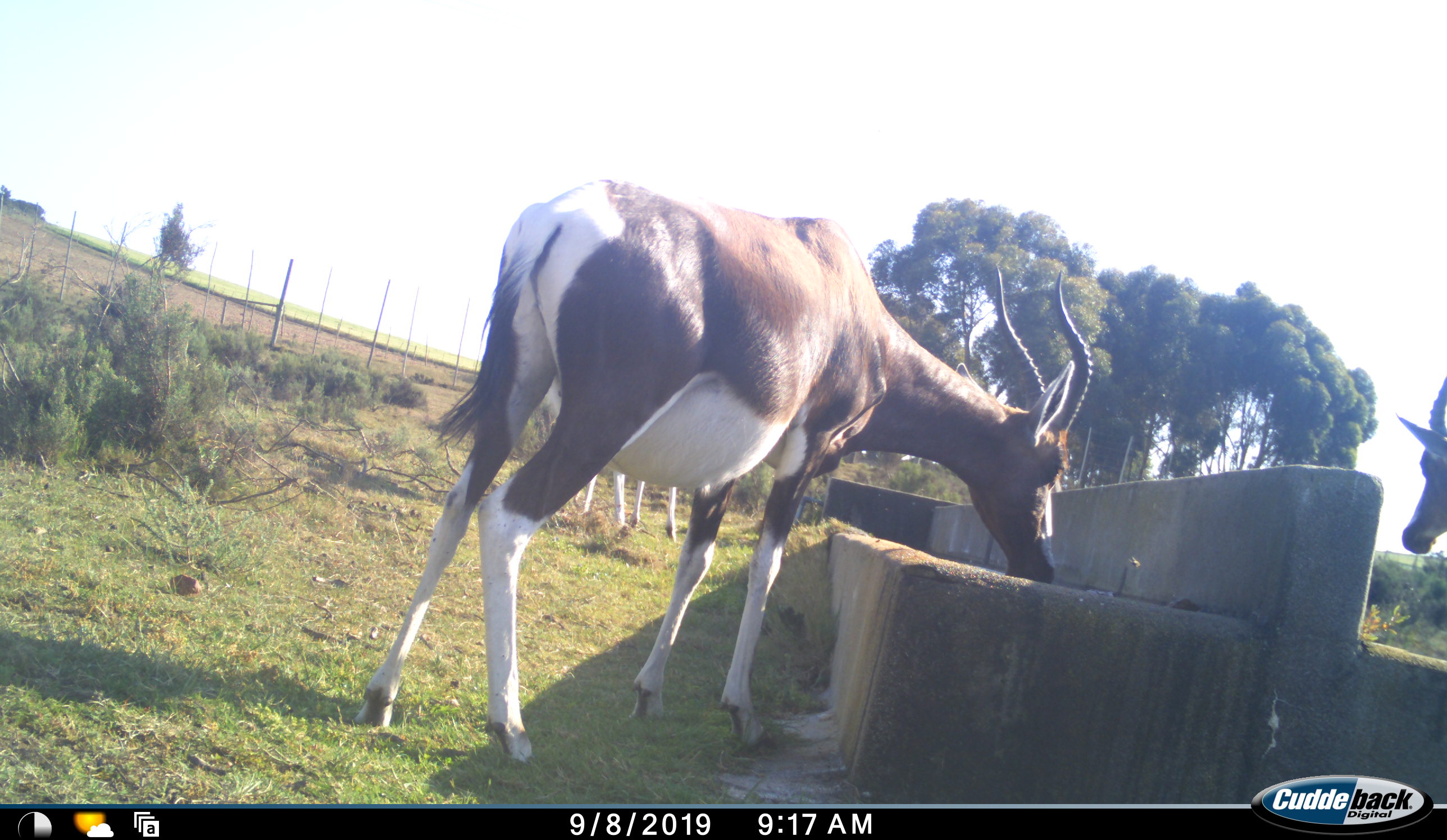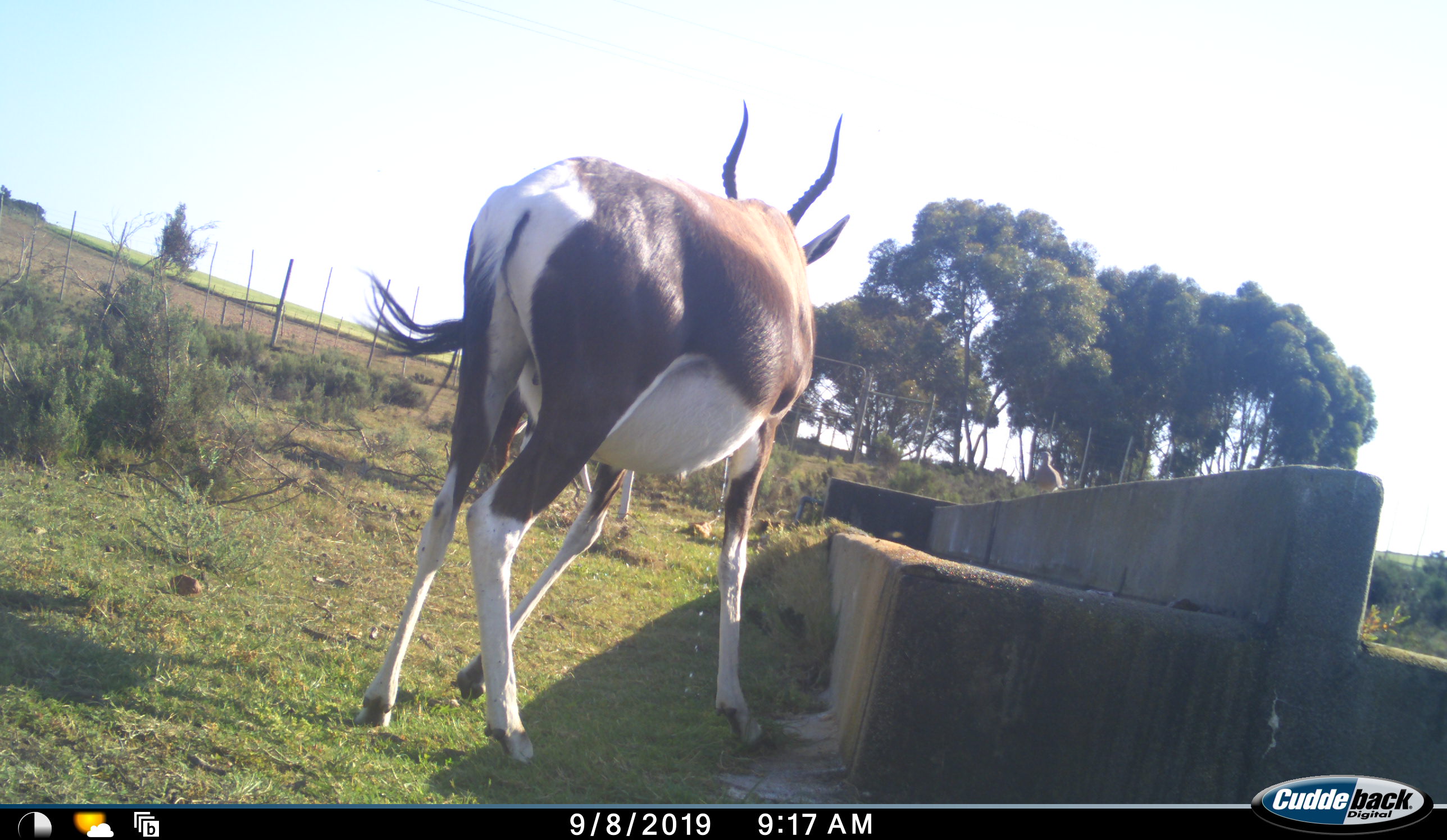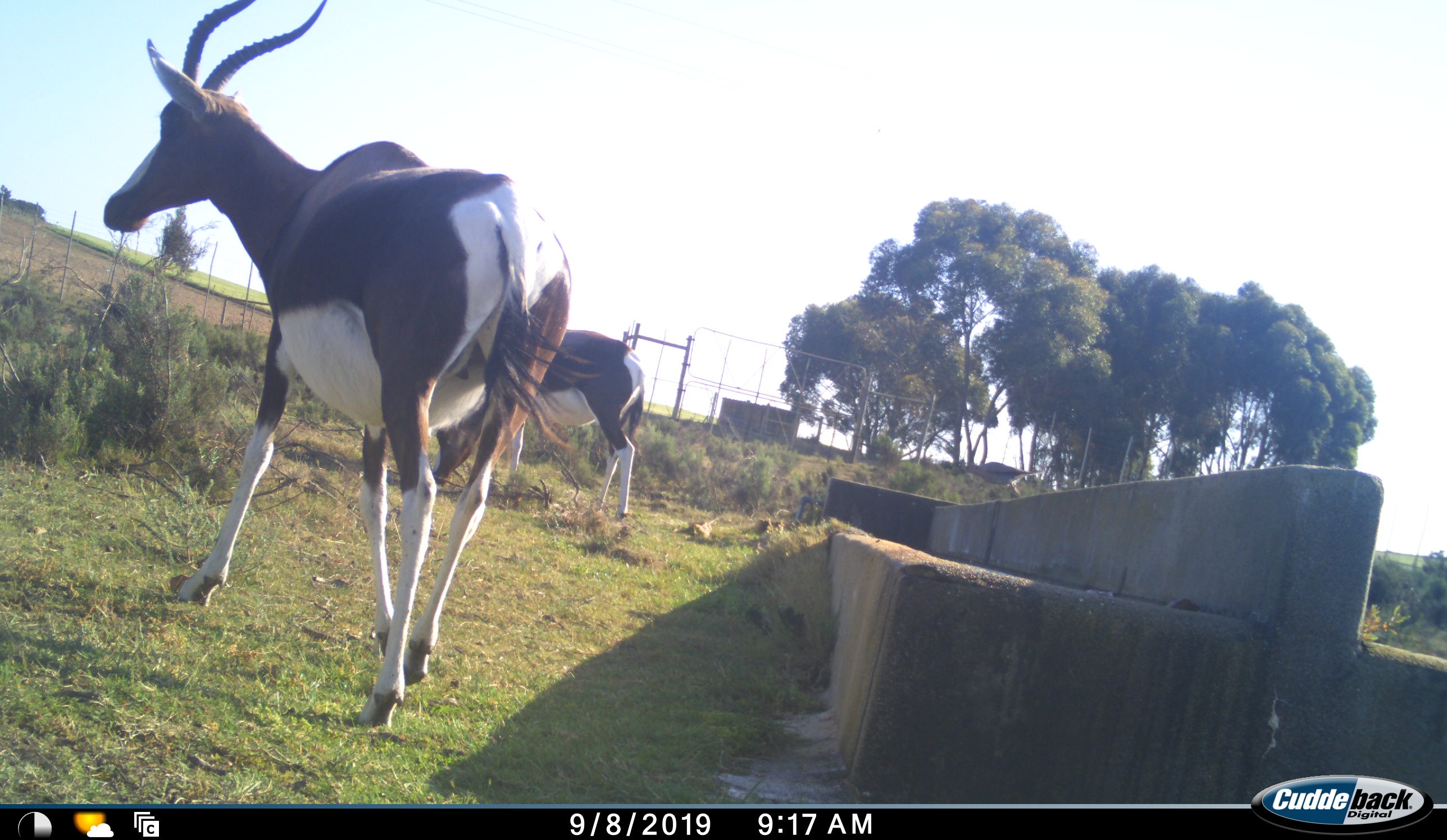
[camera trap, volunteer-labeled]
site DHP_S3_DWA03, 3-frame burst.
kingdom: Animalia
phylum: Chordata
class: Mammalia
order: Artiodactyla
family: Bovidae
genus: Damaliscus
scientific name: Damaliscus pygargus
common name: bontebok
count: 3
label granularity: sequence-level